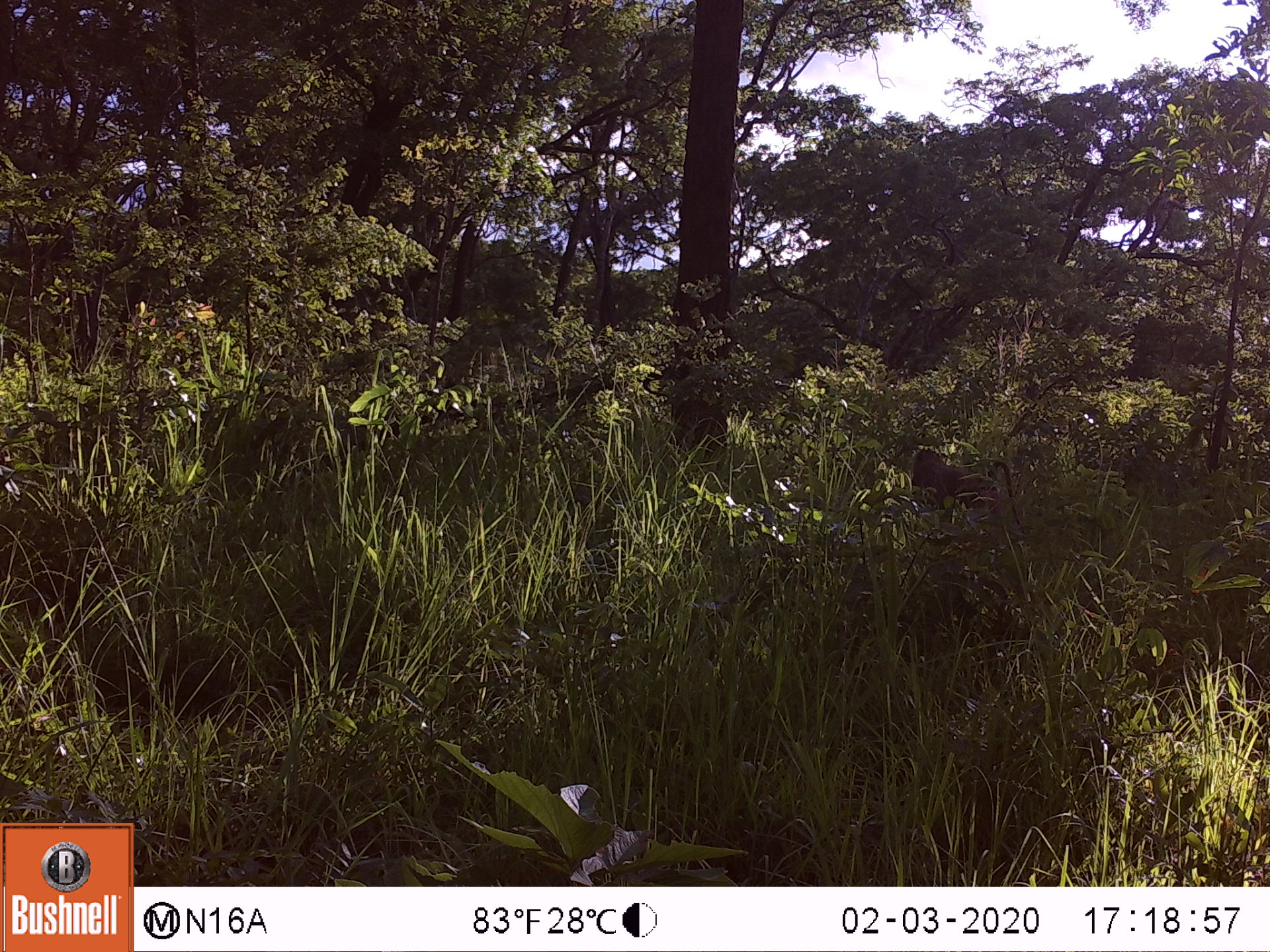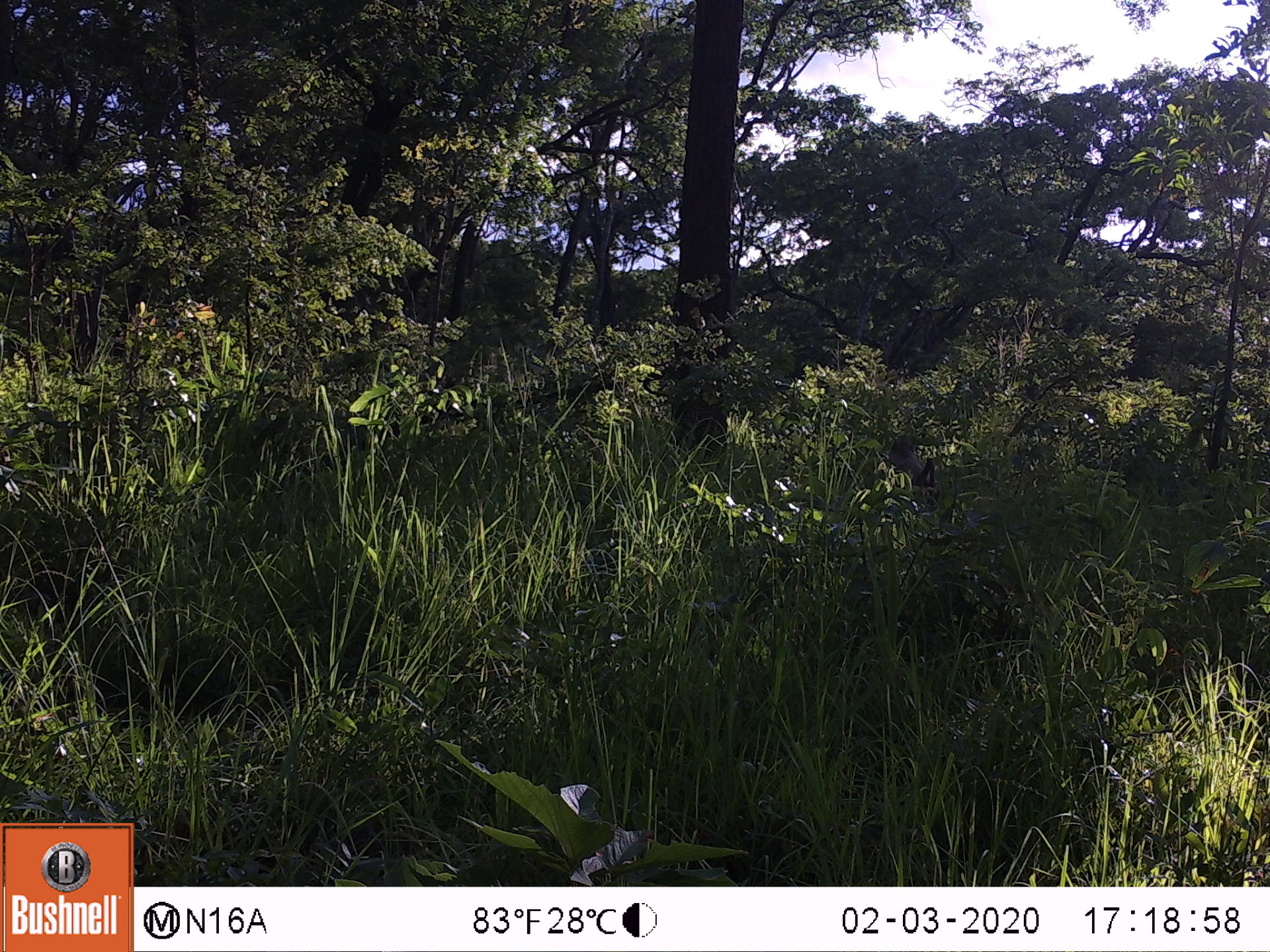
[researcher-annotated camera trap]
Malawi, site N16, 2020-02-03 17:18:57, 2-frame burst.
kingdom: Animalia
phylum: Chordata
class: Mammalia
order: Primates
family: Cercopithecidae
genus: Papio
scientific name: Papio cynocephalus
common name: yellow baboon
Yellow baboon (Papio cynocephalus), count 1.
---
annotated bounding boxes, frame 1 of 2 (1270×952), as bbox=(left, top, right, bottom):
yellow baboon: bbox=(911, 445, 1013, 516)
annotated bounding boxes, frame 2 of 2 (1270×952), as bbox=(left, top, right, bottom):
yellow baboon: bbox=(888, 433, 936, 494)